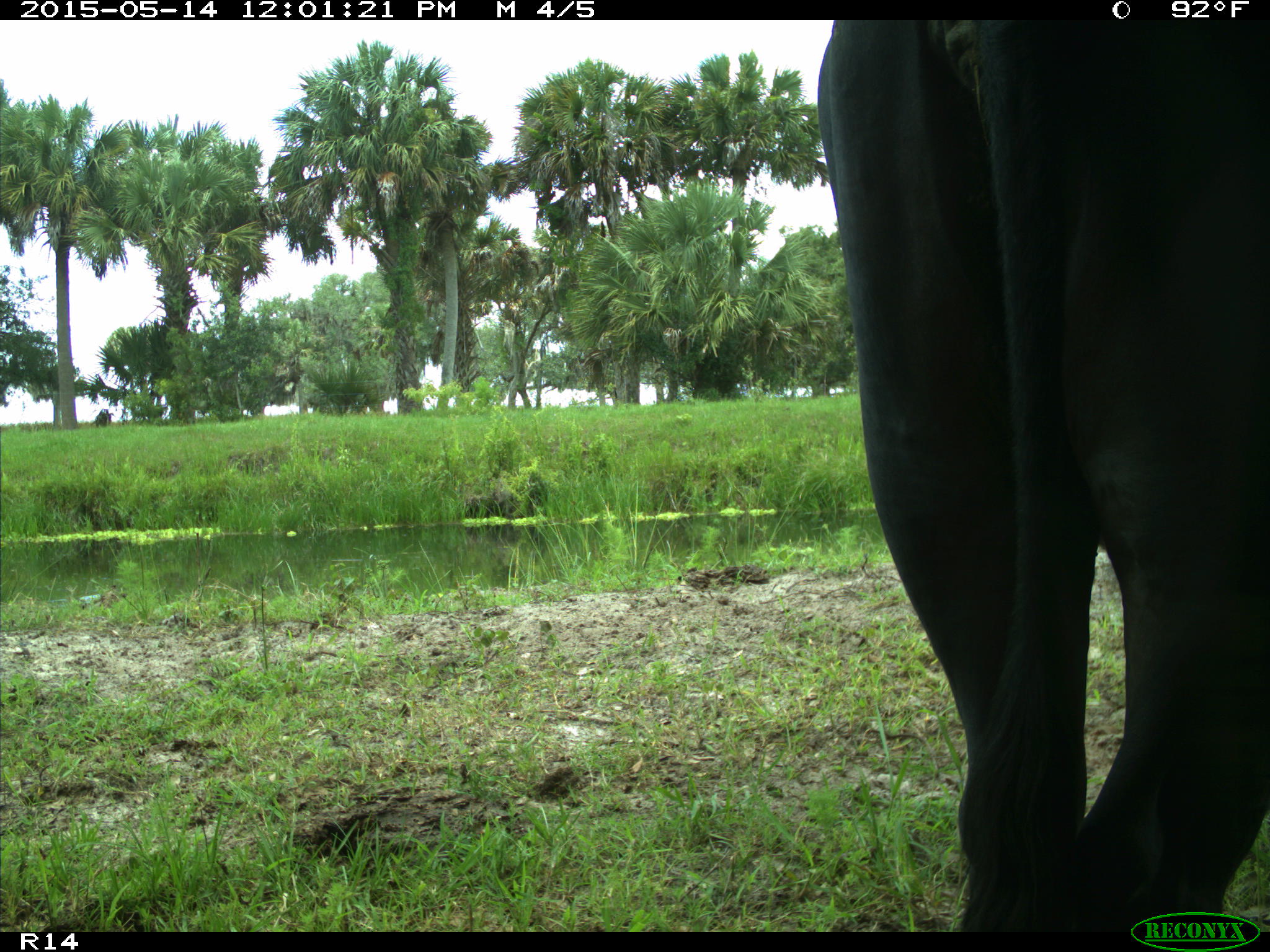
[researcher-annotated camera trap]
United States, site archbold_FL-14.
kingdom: Animalia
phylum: Chordata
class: Mammalia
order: Artiodactyla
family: Bovidae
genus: Bos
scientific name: Bos taurus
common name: domestic cow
Bos taurus (domestic cow).